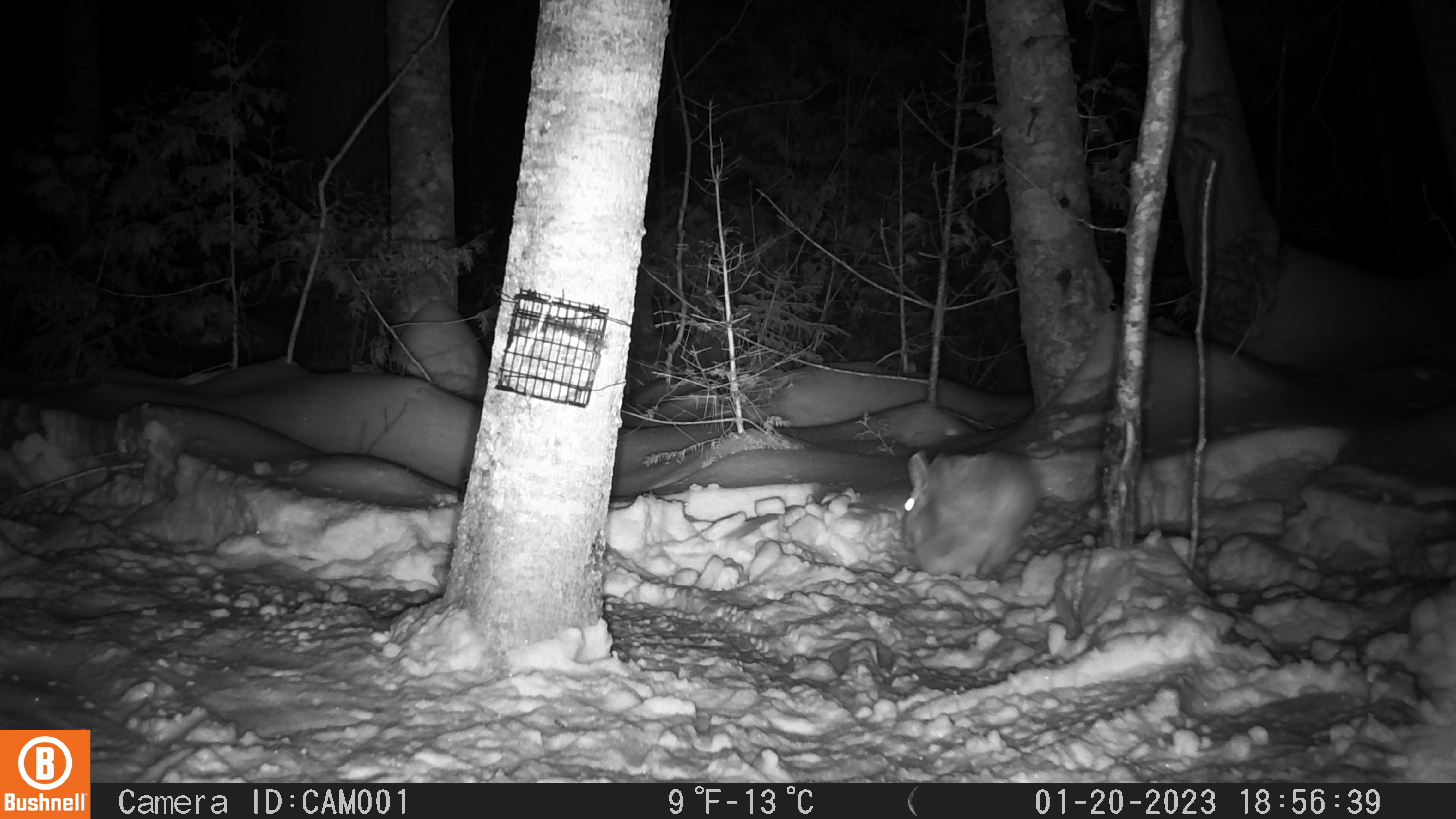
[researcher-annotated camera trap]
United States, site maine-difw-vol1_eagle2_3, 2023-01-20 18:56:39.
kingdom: Animalia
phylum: Chordata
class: Mammalia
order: Lagomorpha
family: Leporidae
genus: Lepus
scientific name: Lepus americanus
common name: snowshoe hare